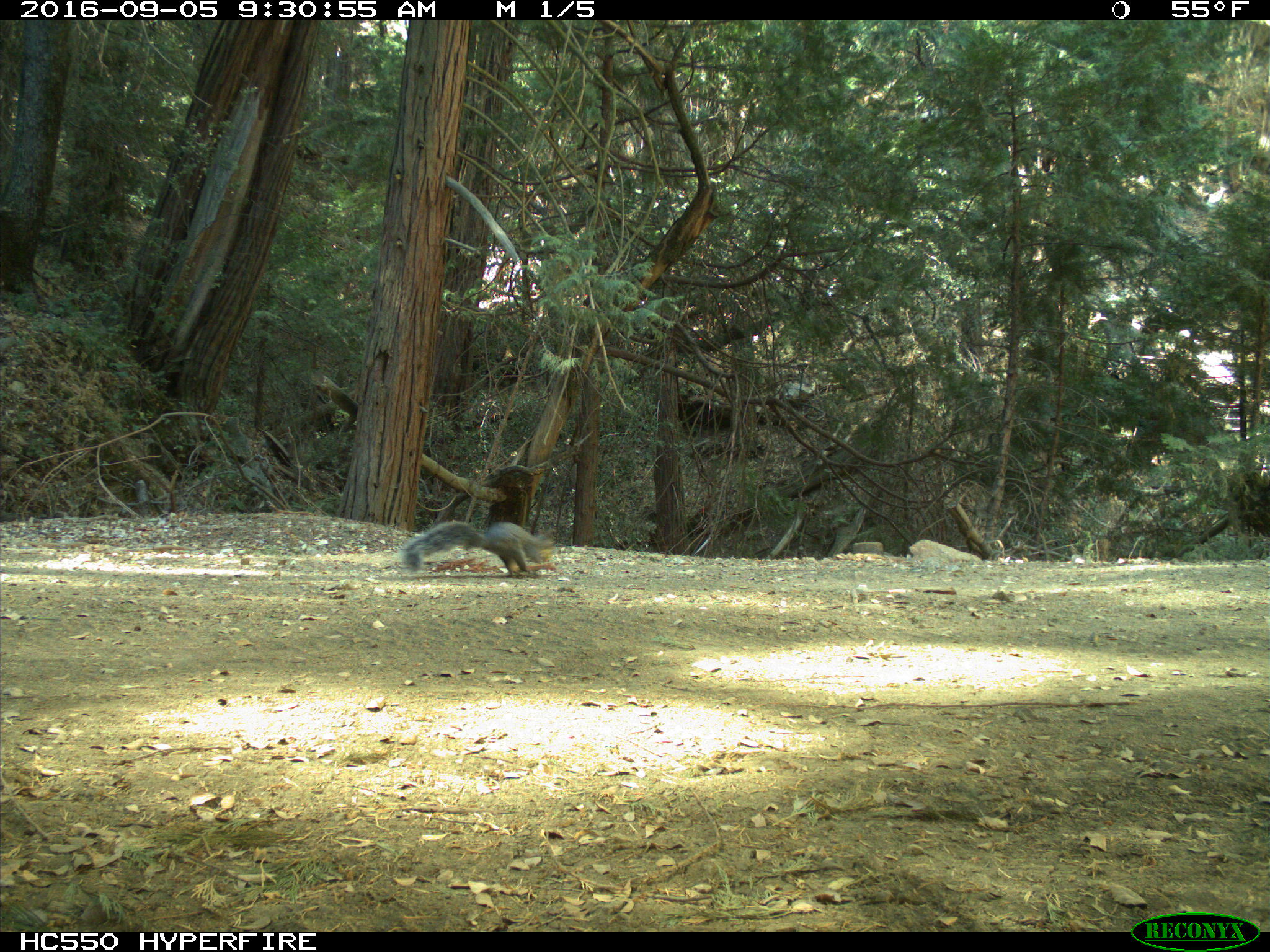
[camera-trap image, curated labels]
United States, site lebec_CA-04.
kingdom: Animalia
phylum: Chordata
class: Mammalia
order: Rodentia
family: Sciuridae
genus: Sciurus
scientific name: Sciurus carolinensis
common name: eastern gray squirrel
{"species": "Sciurus carolinensis (eastern gray squirrel)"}